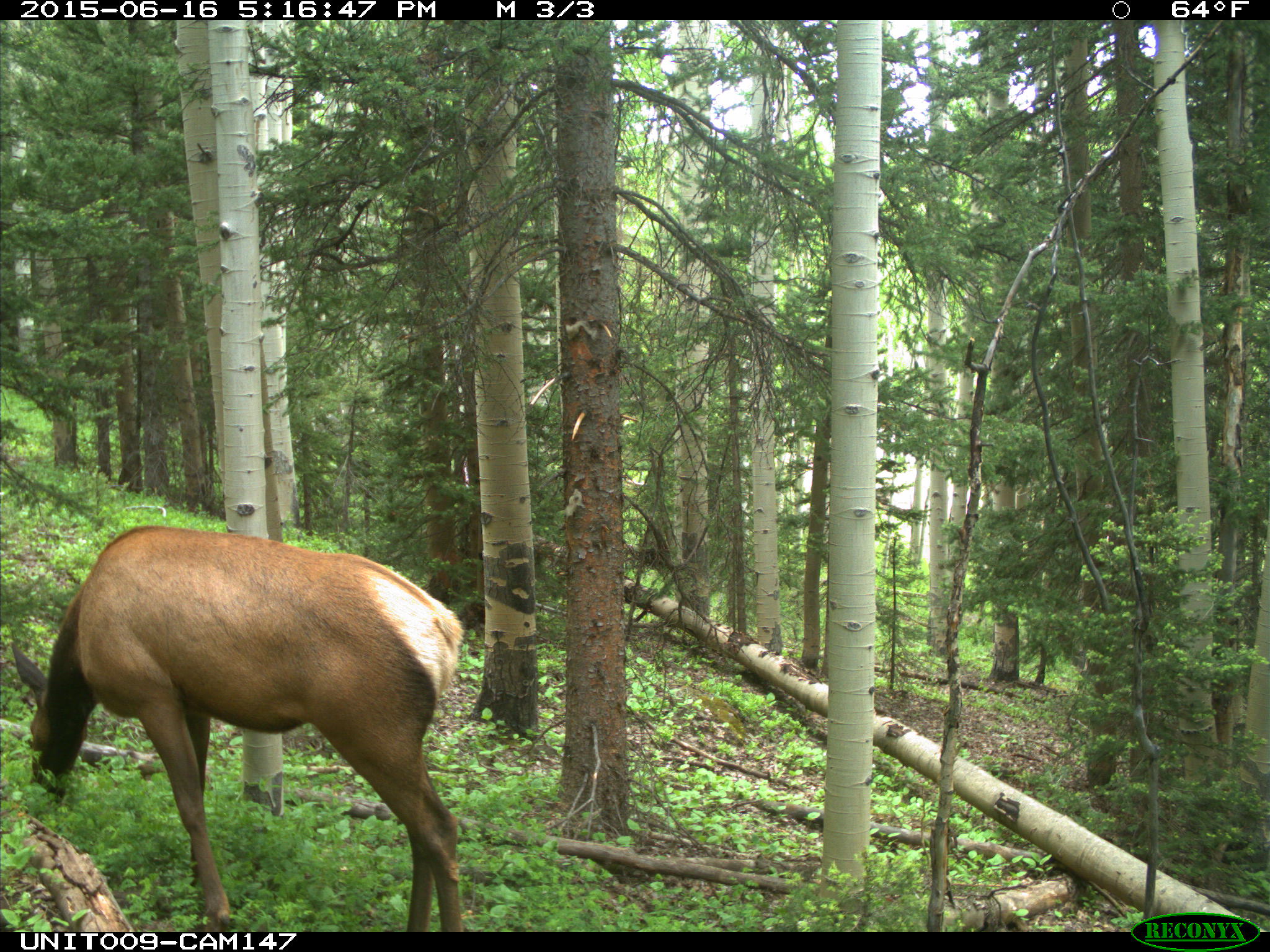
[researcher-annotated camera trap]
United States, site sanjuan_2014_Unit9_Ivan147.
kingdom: Animalia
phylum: Chordata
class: Mammalia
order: Artiodactyla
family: Cervidae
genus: Cervus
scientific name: Cervus elaphus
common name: red deer